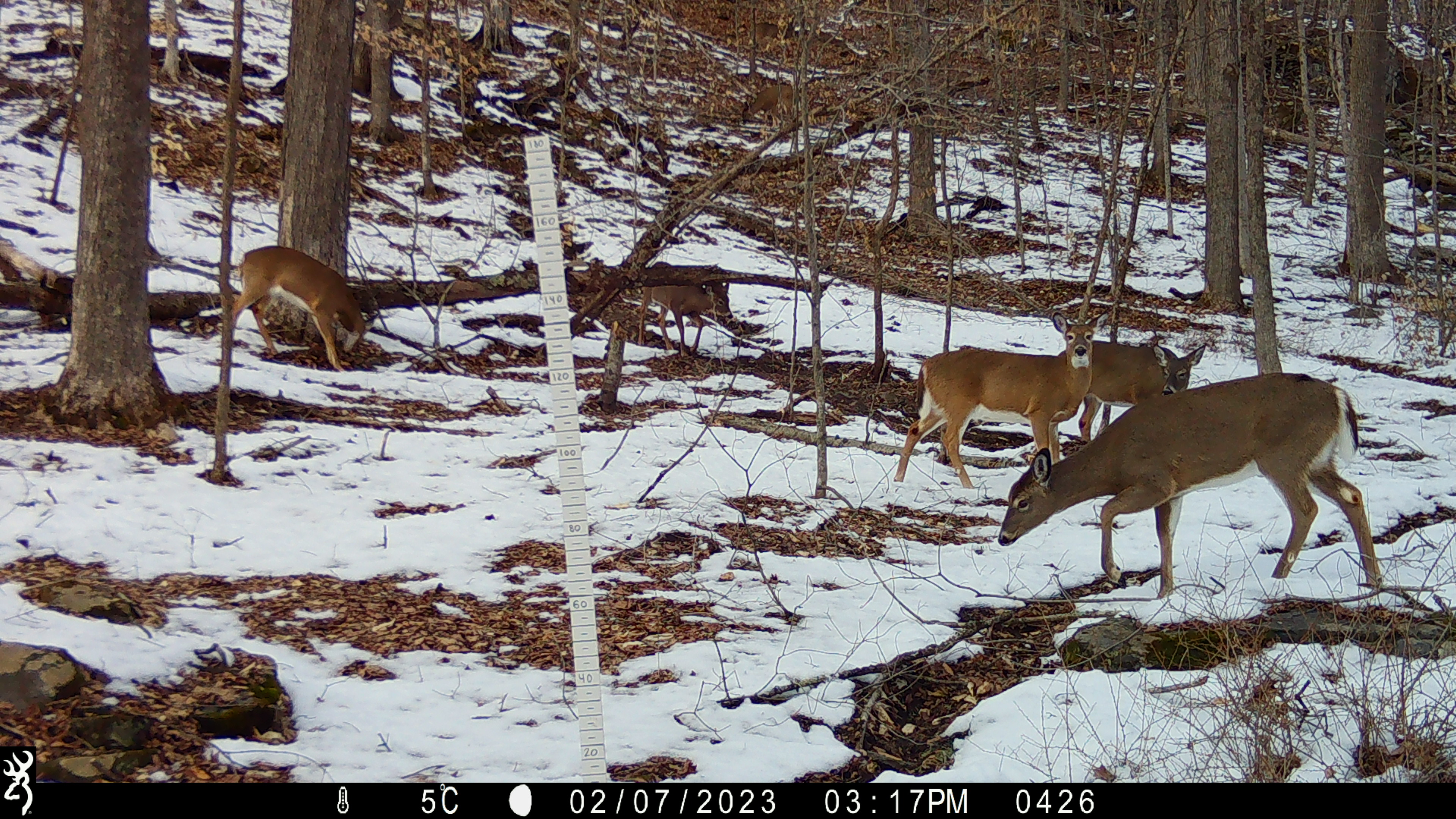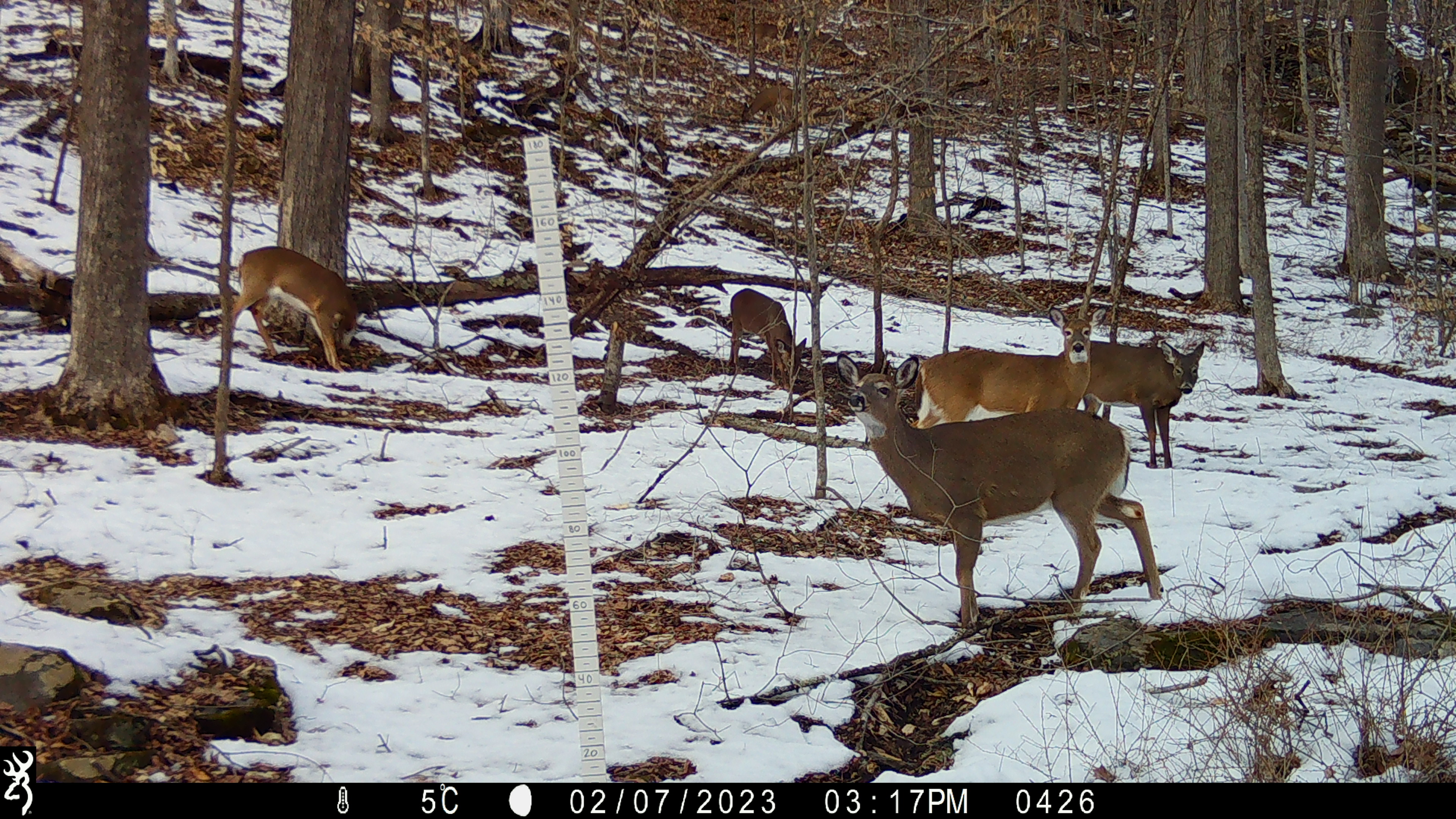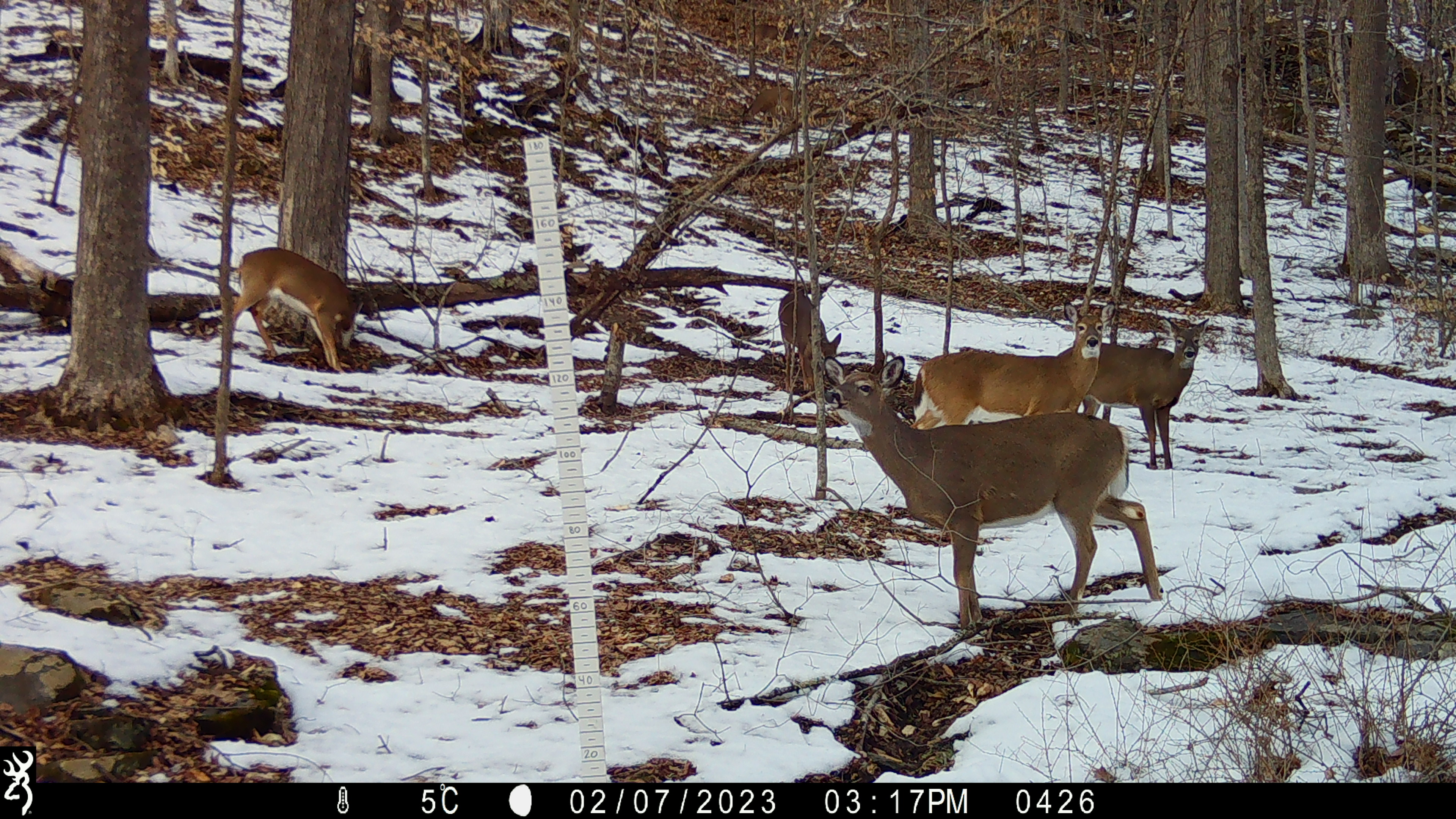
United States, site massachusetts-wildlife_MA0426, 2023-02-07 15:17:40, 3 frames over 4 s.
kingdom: Animalia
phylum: Chordata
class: Mammalia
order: Artiodactyla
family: Cervidae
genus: Odocoileus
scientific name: Odocoileus virginianus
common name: white-tailed deer